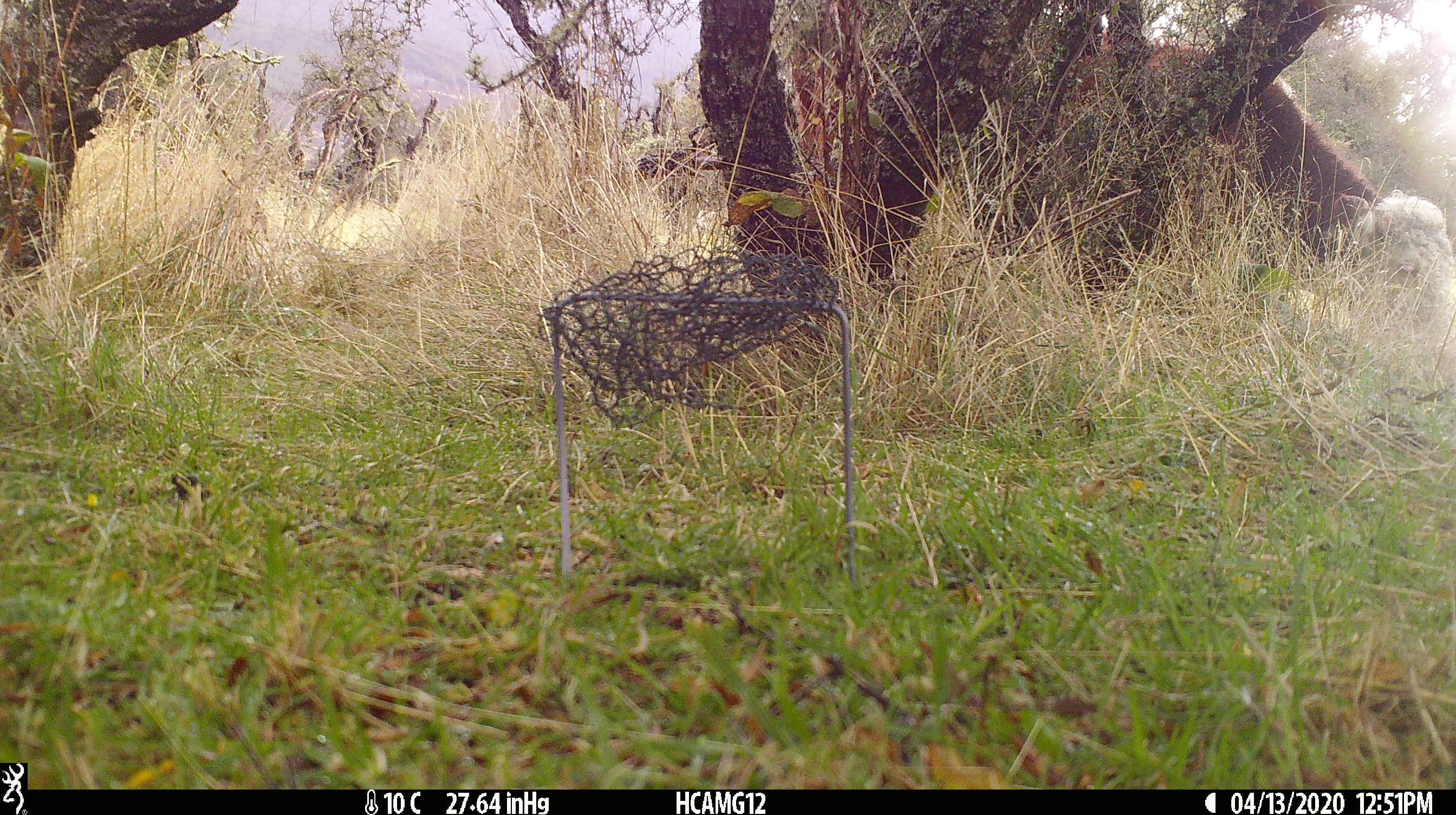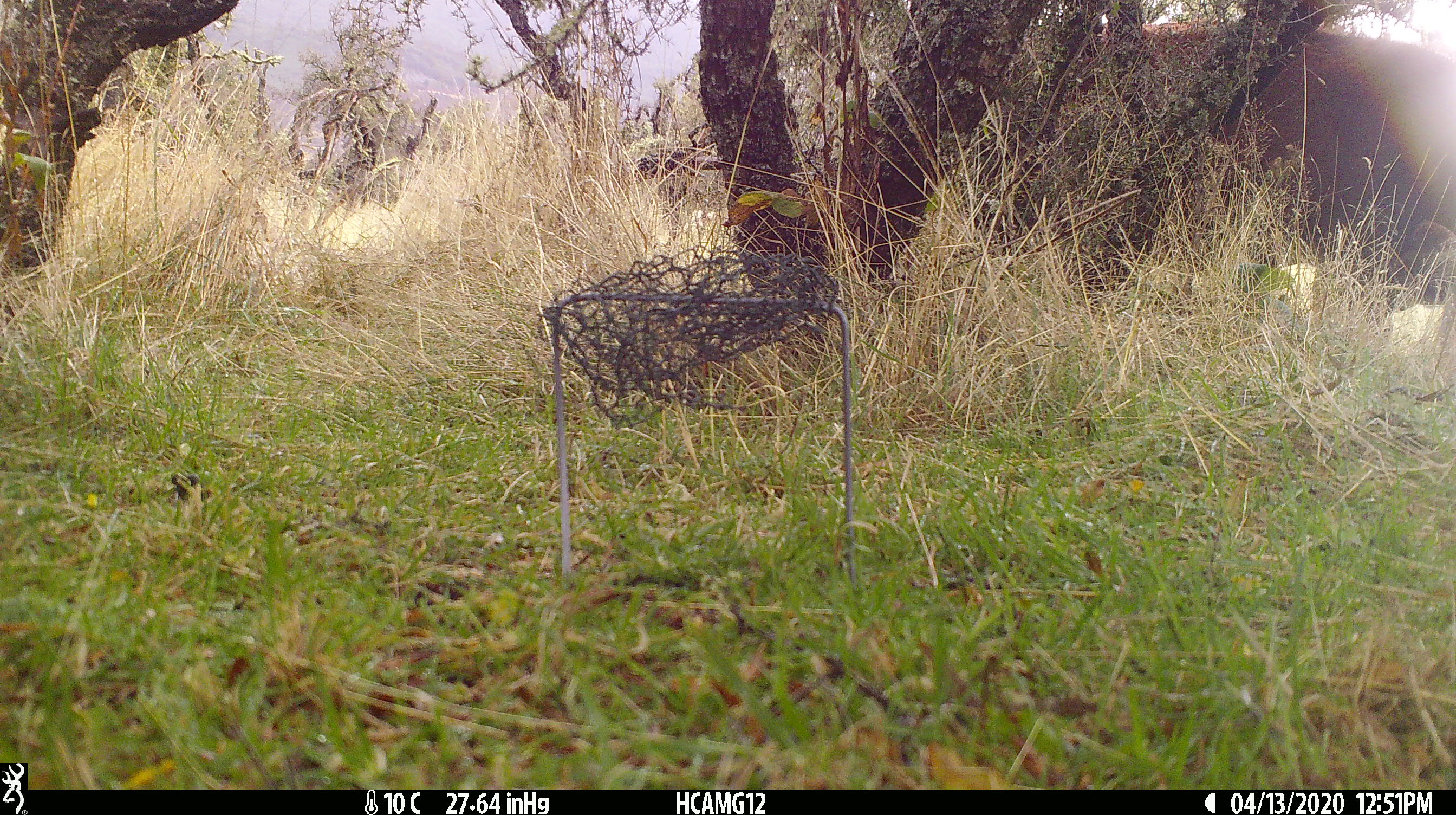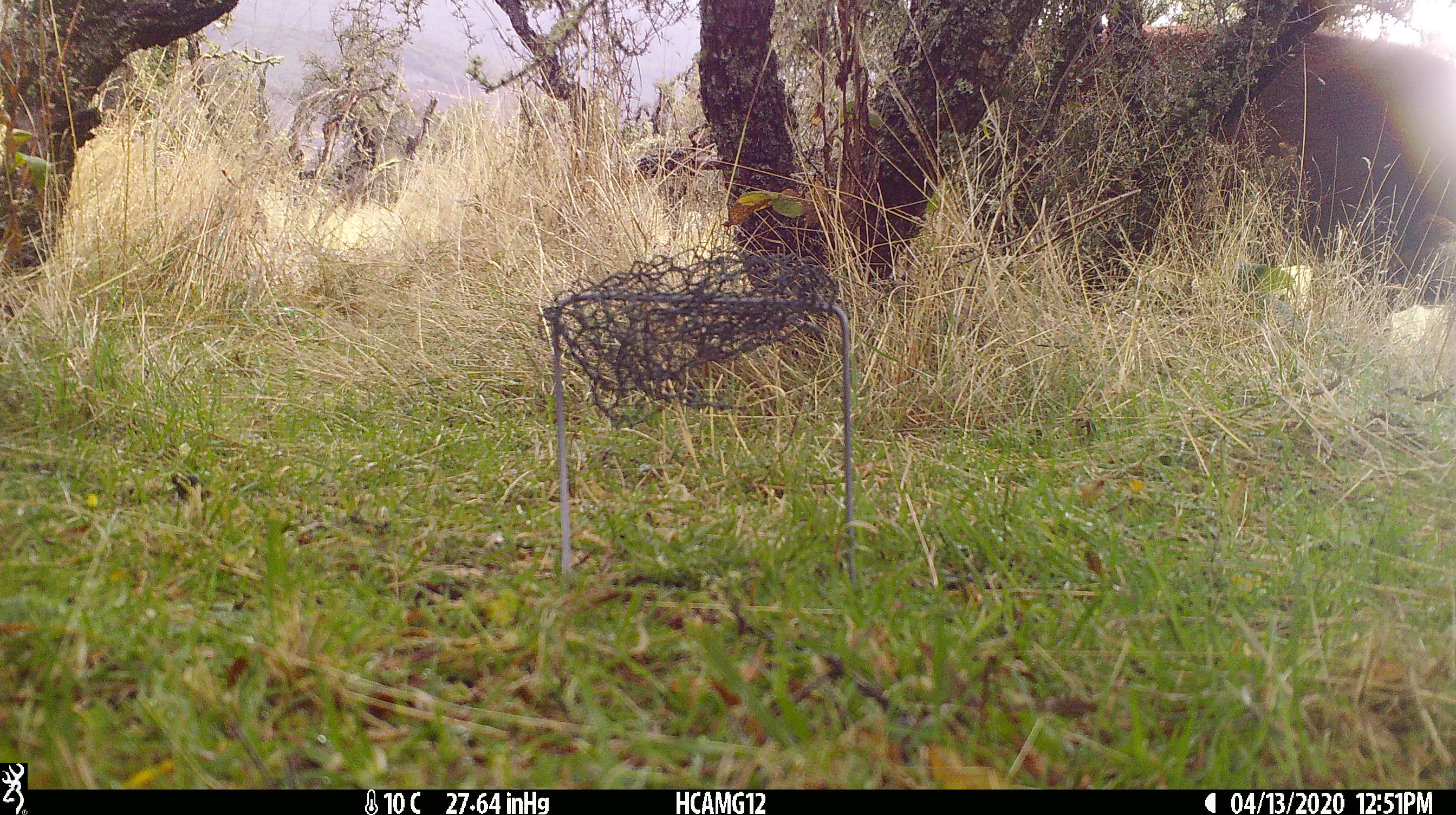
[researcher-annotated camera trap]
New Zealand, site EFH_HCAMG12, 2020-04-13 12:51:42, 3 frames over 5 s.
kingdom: Animalia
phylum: Chordata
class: Mammalia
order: Artiodactyla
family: Bovidae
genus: Bos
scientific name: Bos taurus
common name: domestic cow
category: cow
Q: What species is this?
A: Cow (domestic cow) (Bos taurus).